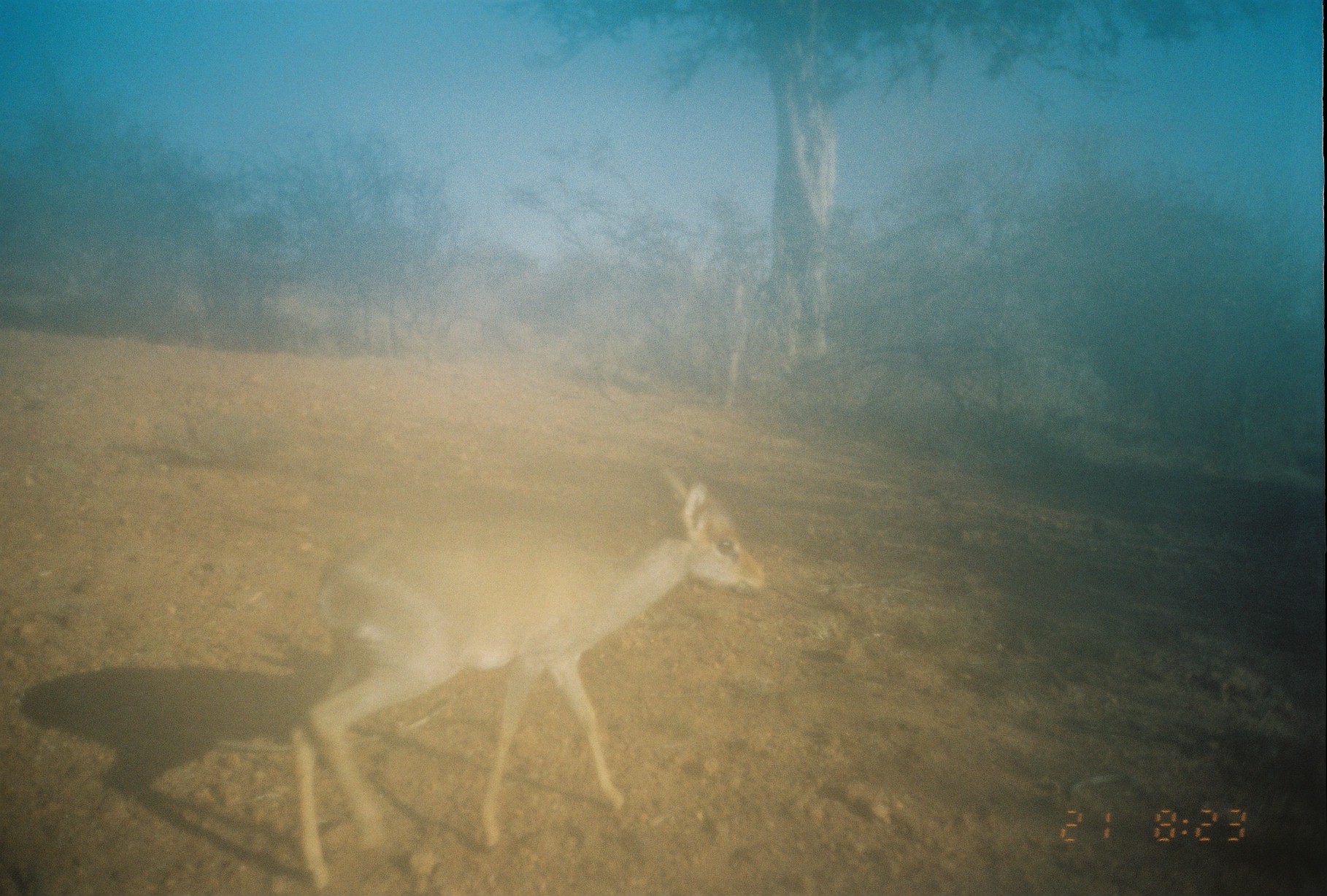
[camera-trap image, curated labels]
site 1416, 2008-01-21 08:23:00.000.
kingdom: Animalia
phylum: Chordata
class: Mammalia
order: Artiodactyla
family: Bovidae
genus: Madoqua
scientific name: Madoqua guentheri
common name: günther's dik-dik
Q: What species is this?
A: Madoqua guentheri (günther's dik-dik).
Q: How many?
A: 1.